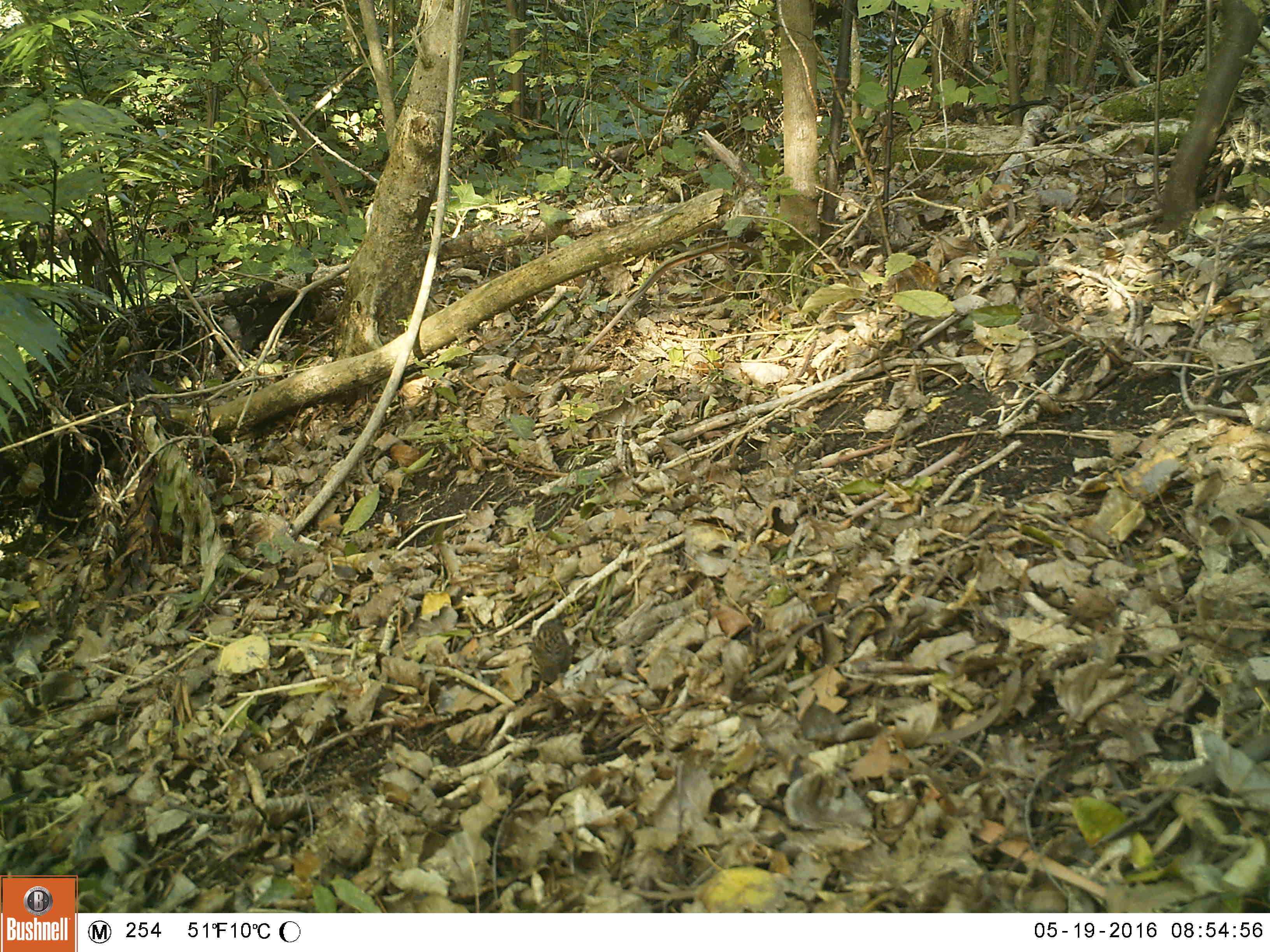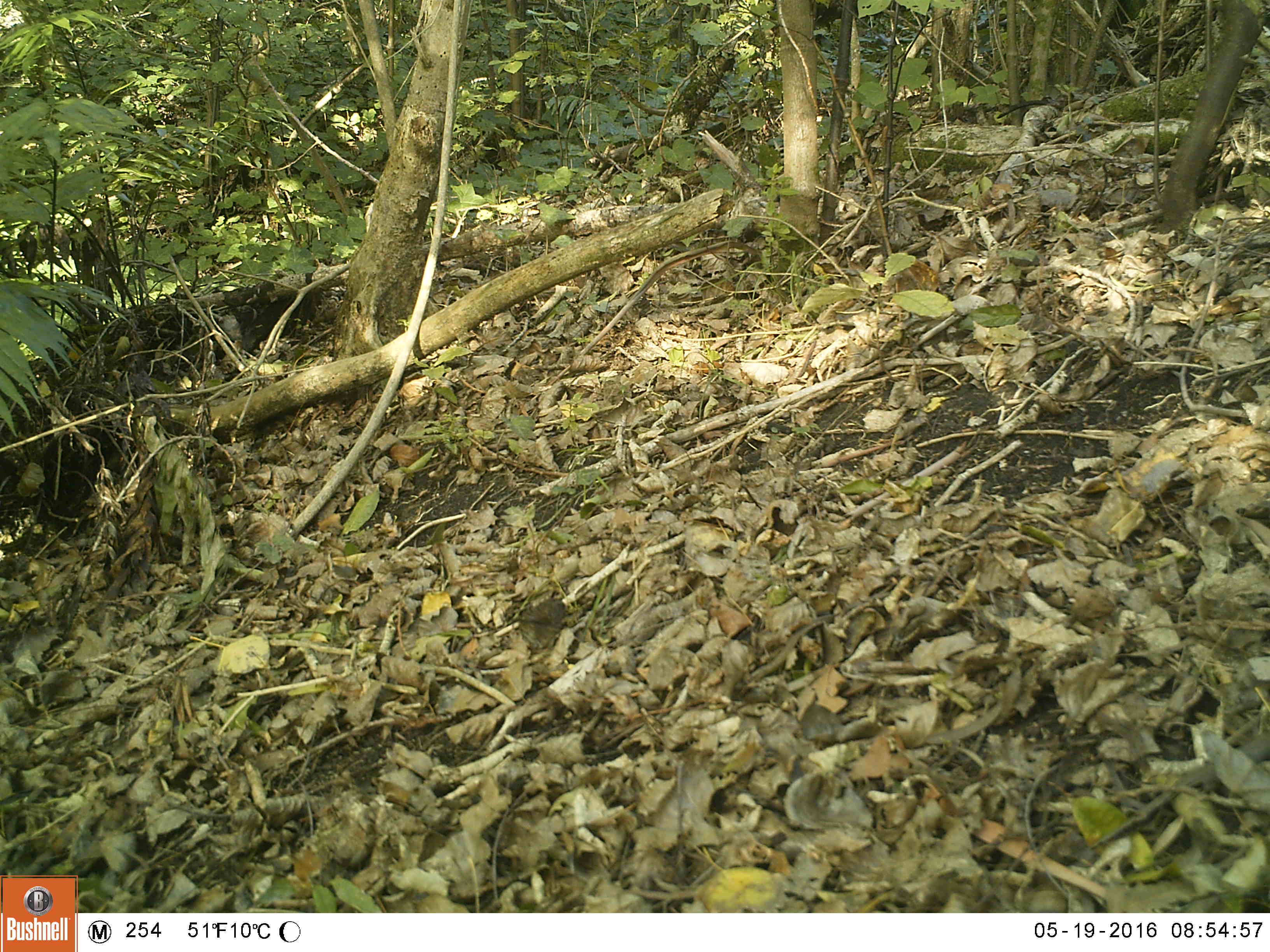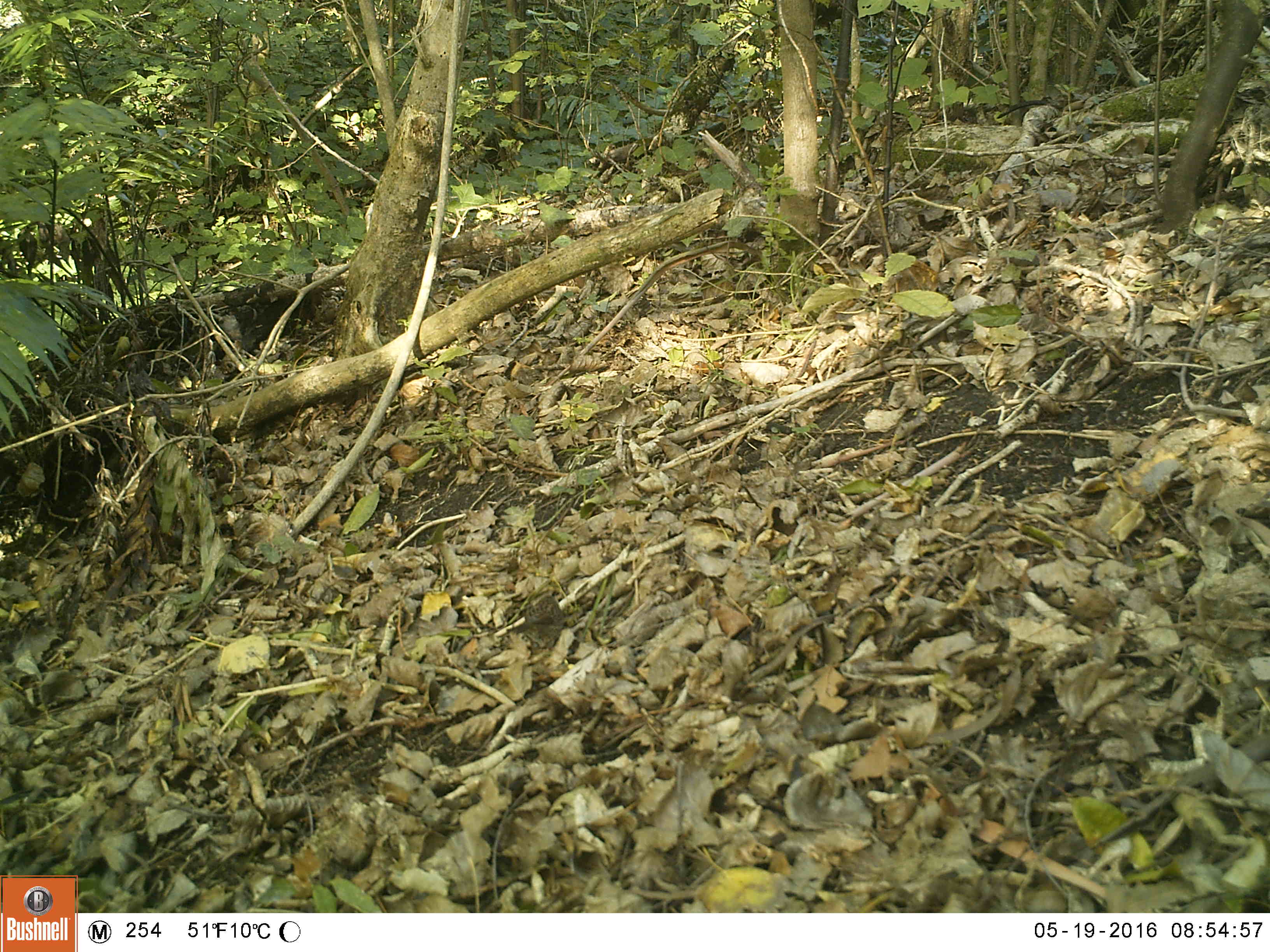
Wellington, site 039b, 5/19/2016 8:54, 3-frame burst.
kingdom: Animalia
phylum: Chordata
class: Aves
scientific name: Aves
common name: bird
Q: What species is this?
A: Bird (Aves).